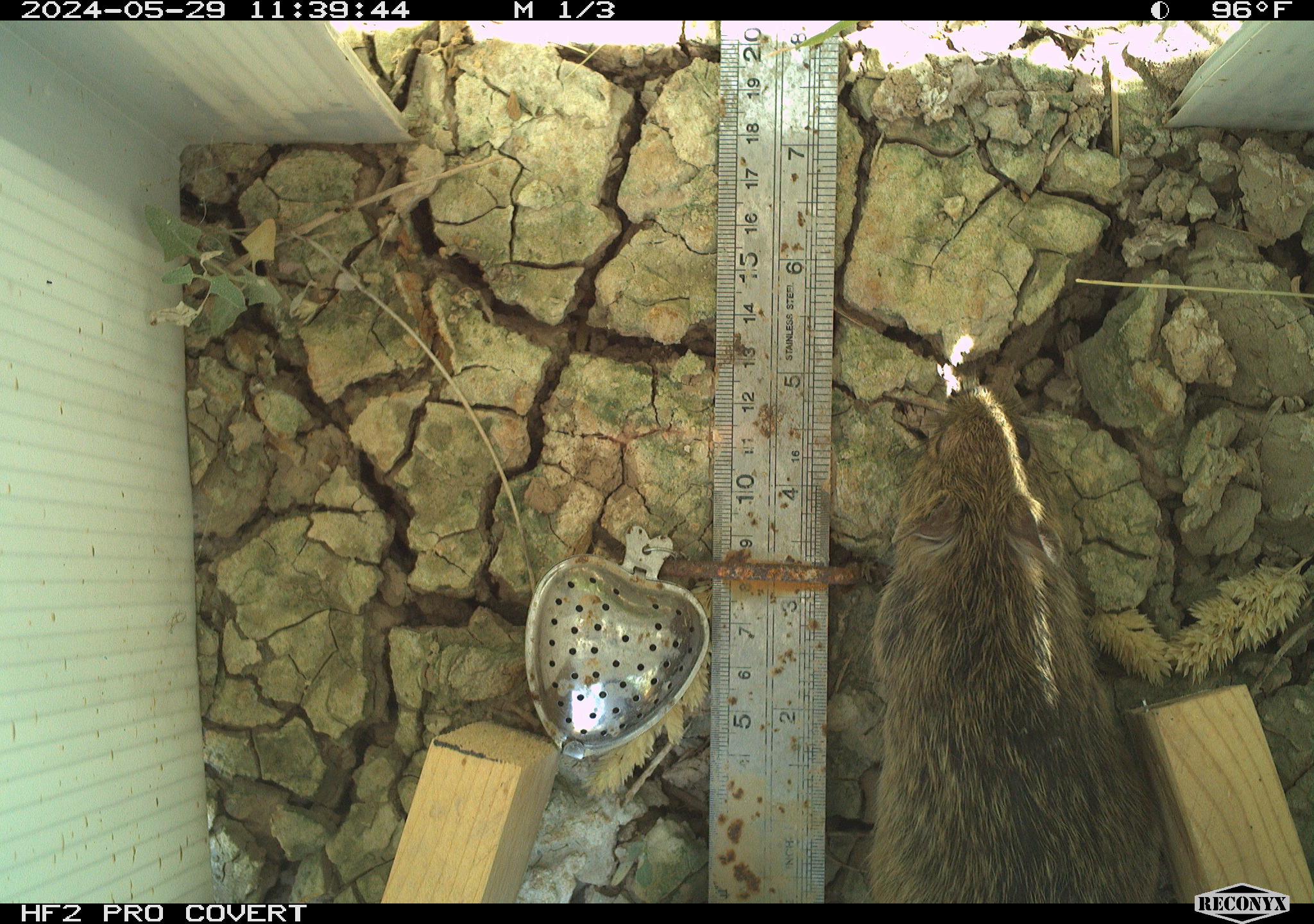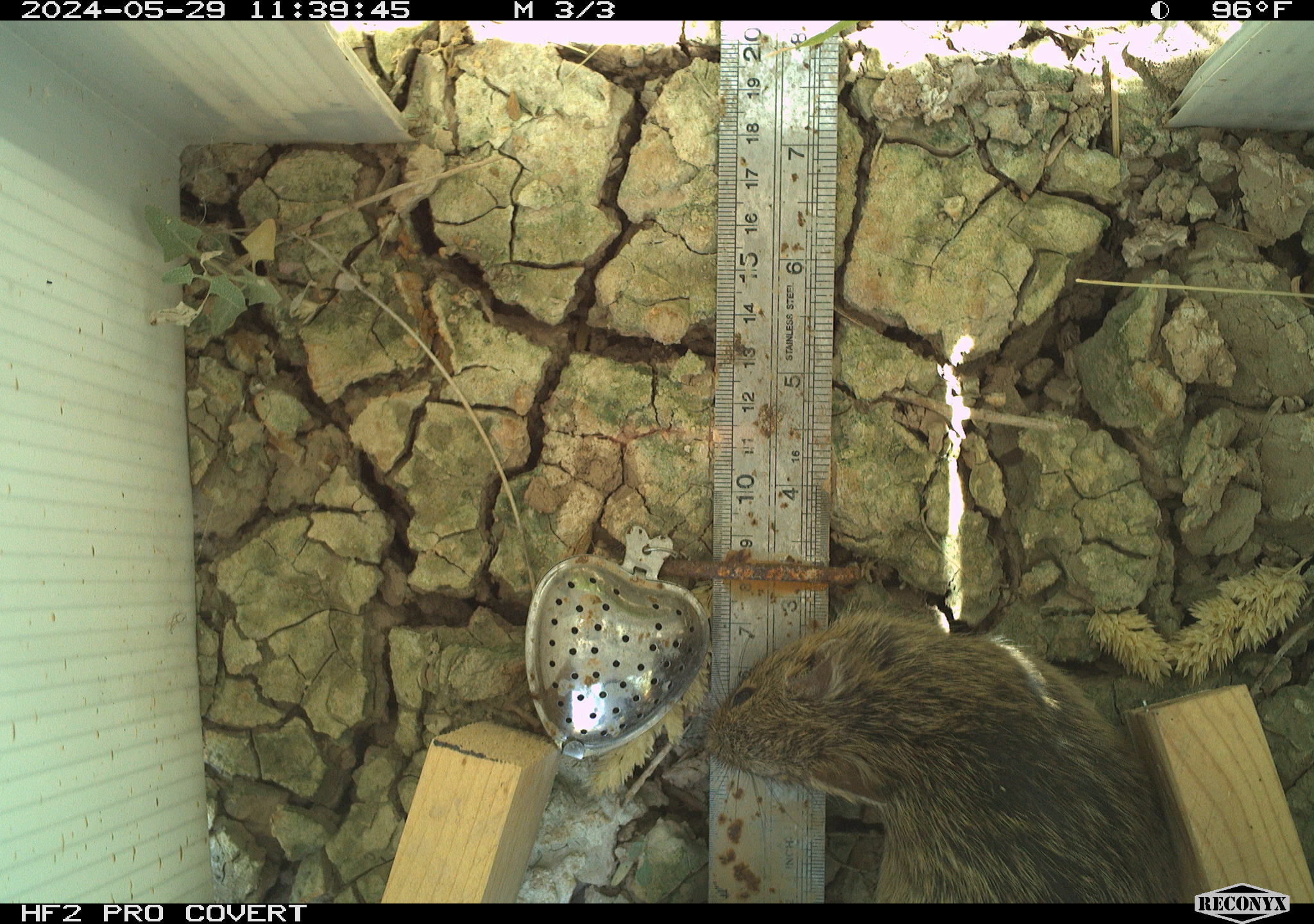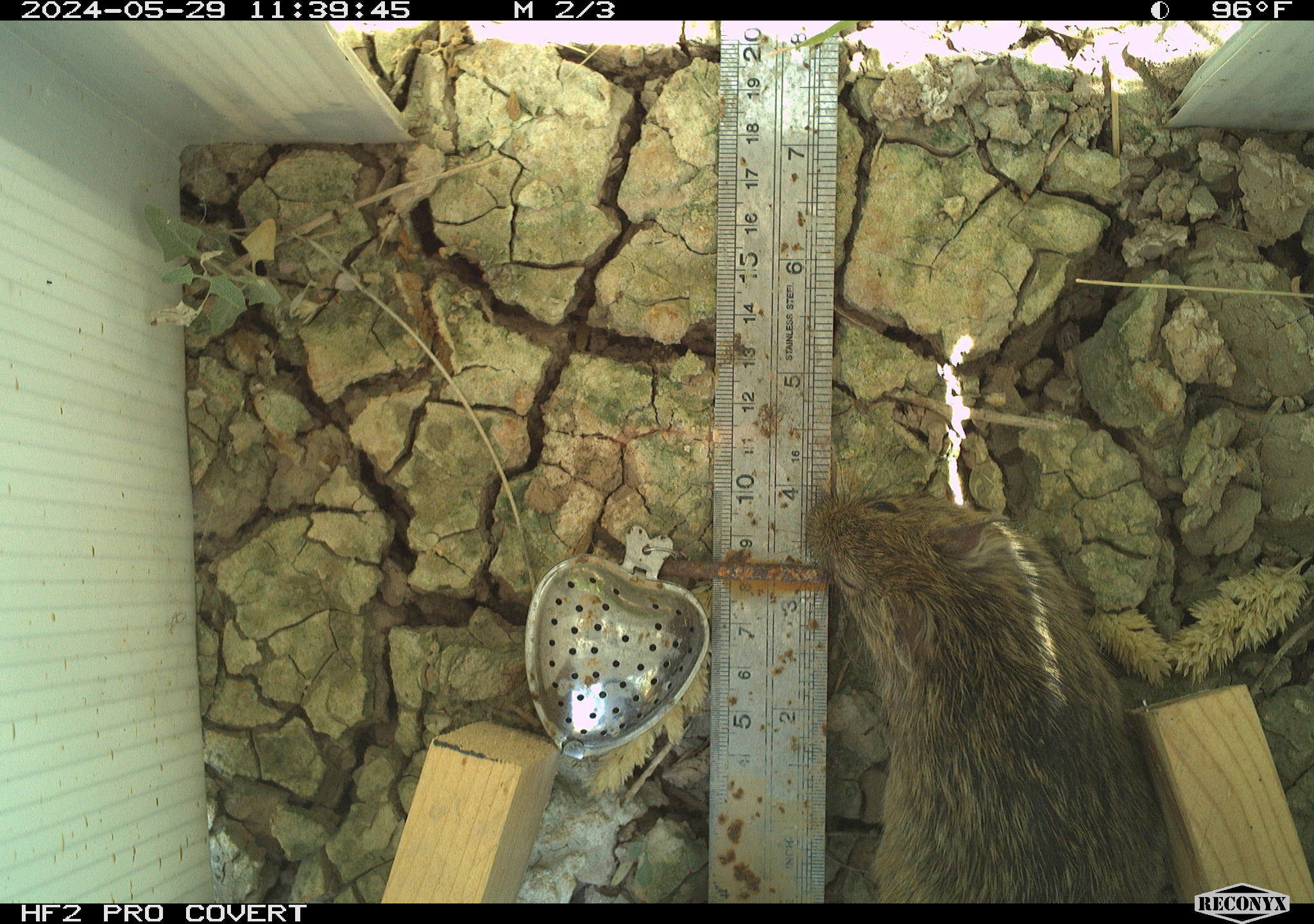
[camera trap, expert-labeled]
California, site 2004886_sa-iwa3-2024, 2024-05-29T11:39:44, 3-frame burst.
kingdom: Animalia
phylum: Chordata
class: Mammalia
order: Rodentia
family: Cricetidae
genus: Sigmodon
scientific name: Sigmodon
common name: cotton rat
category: sigmodon species